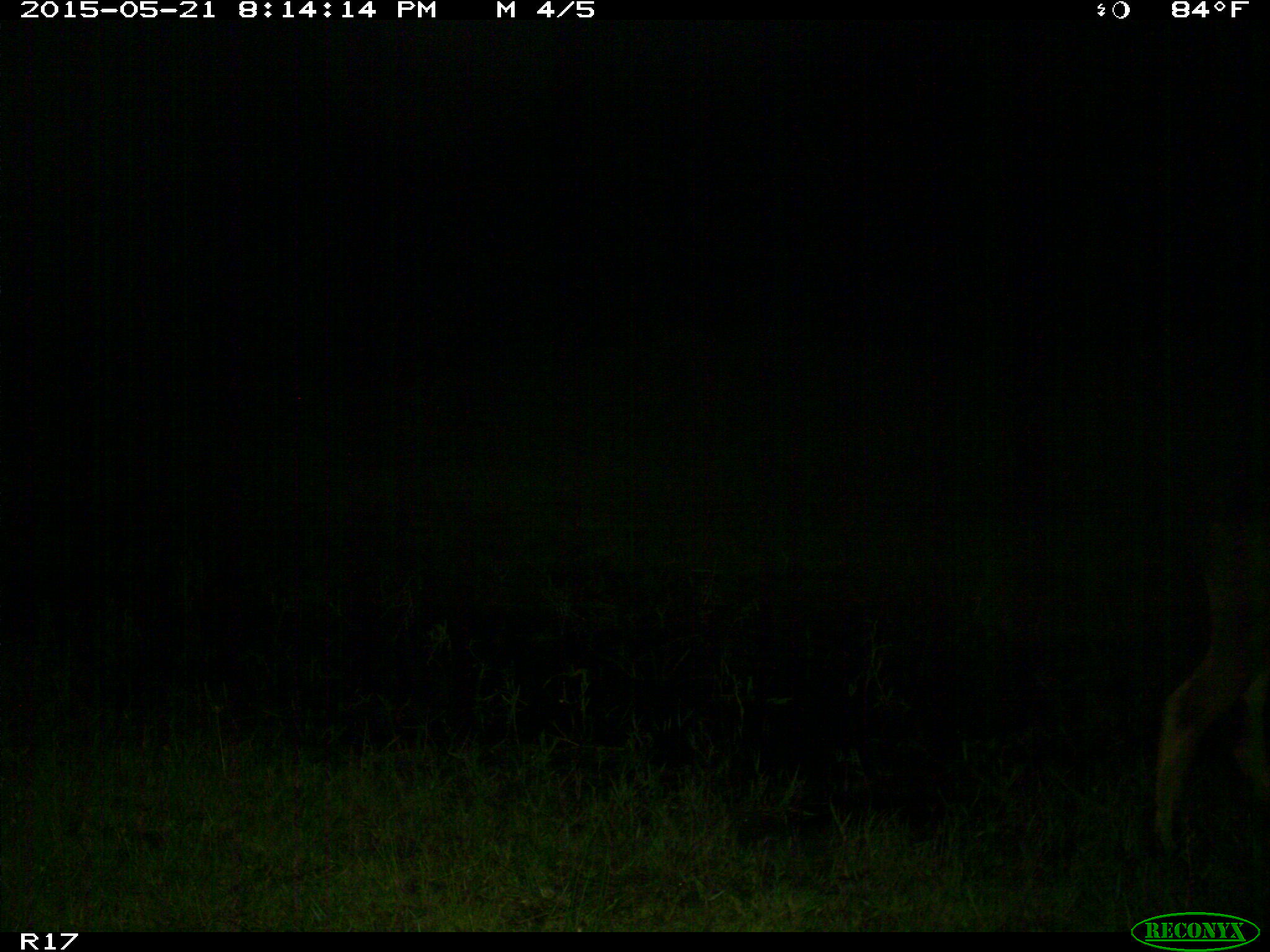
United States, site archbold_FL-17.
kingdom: Animalia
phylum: Chordata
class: Mammalia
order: Artiodactyla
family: Bovidae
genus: Bos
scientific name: Bos taurus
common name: domestic cow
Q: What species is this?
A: Bos taurus (domestic cow).